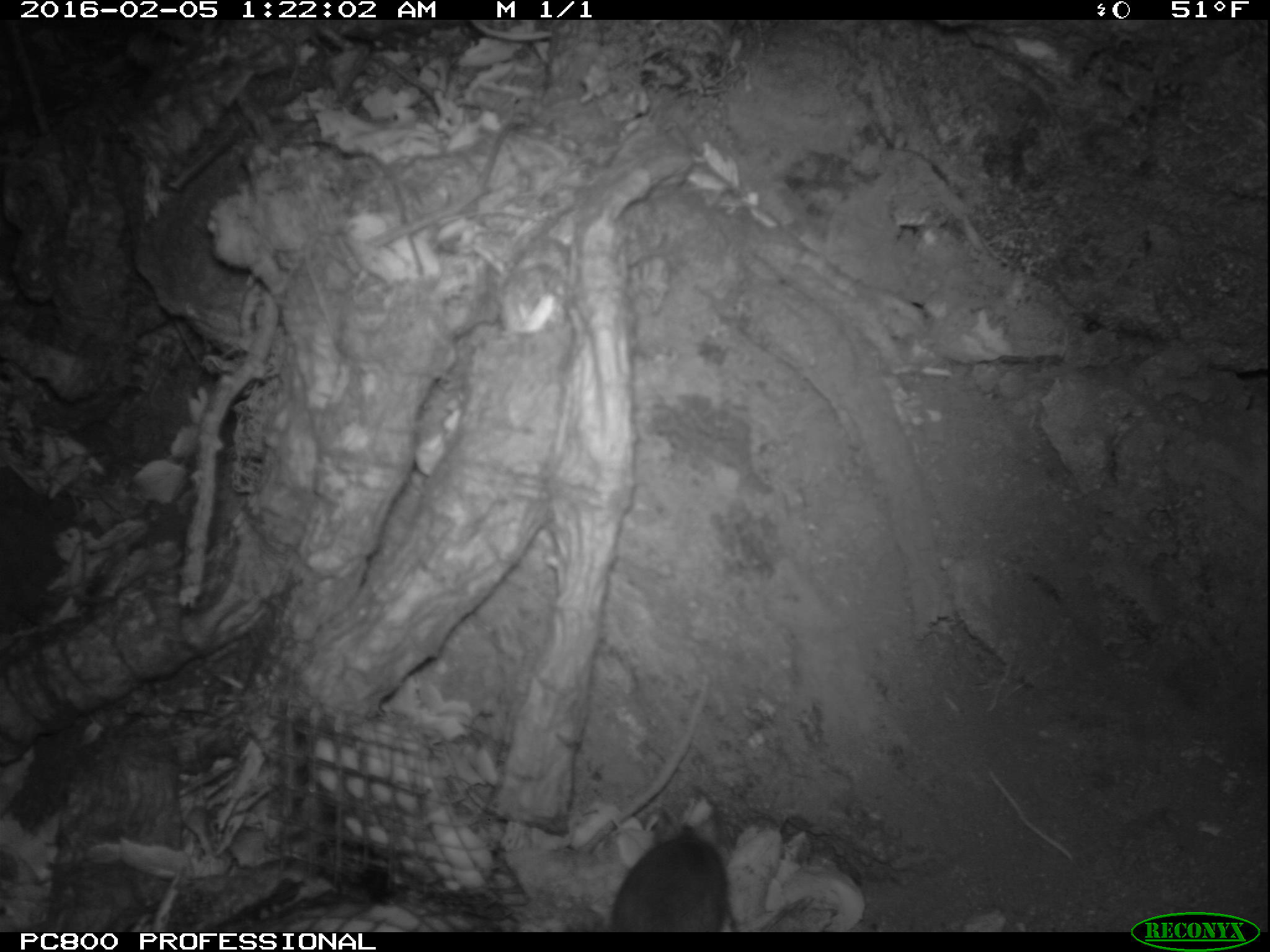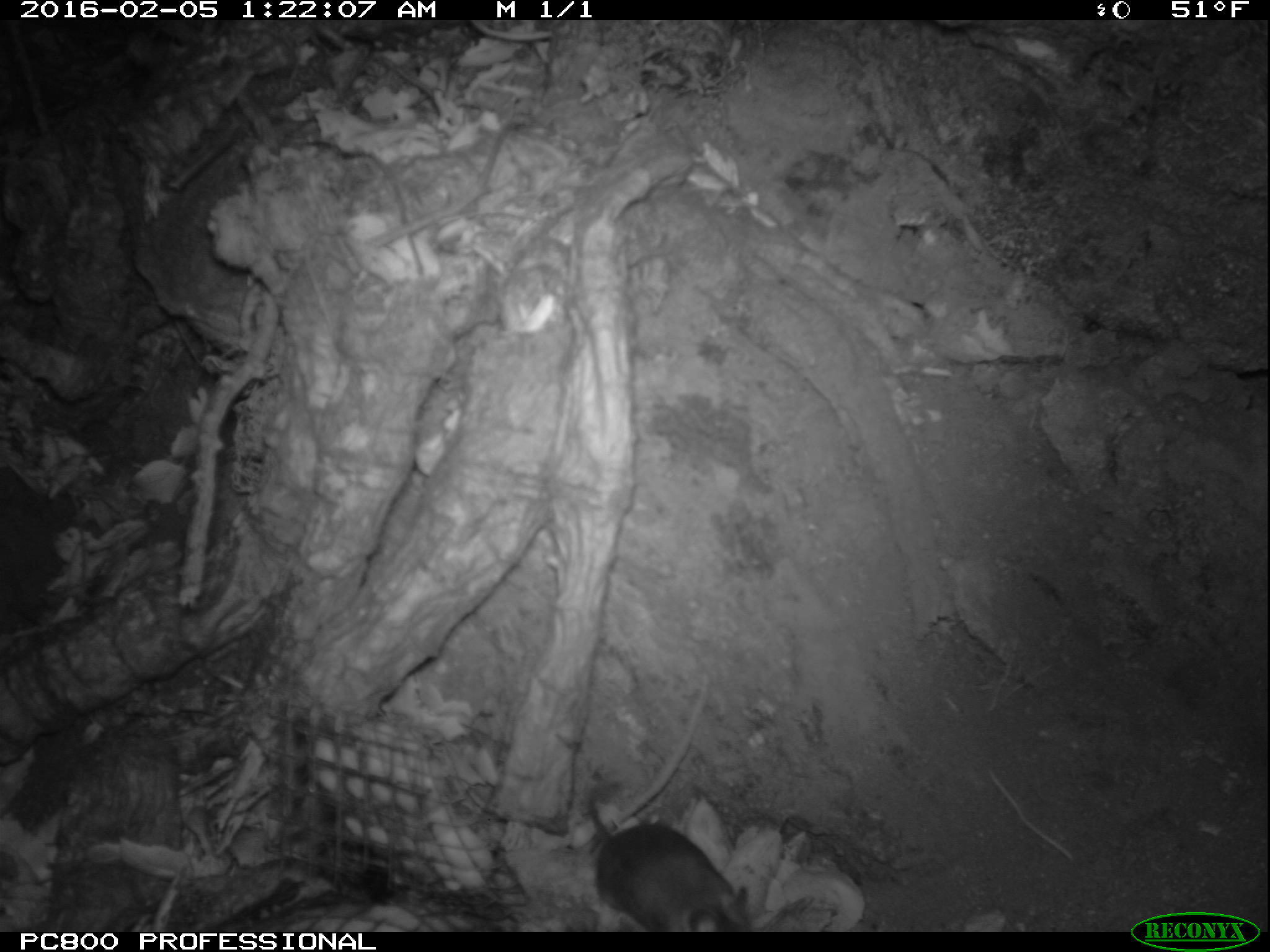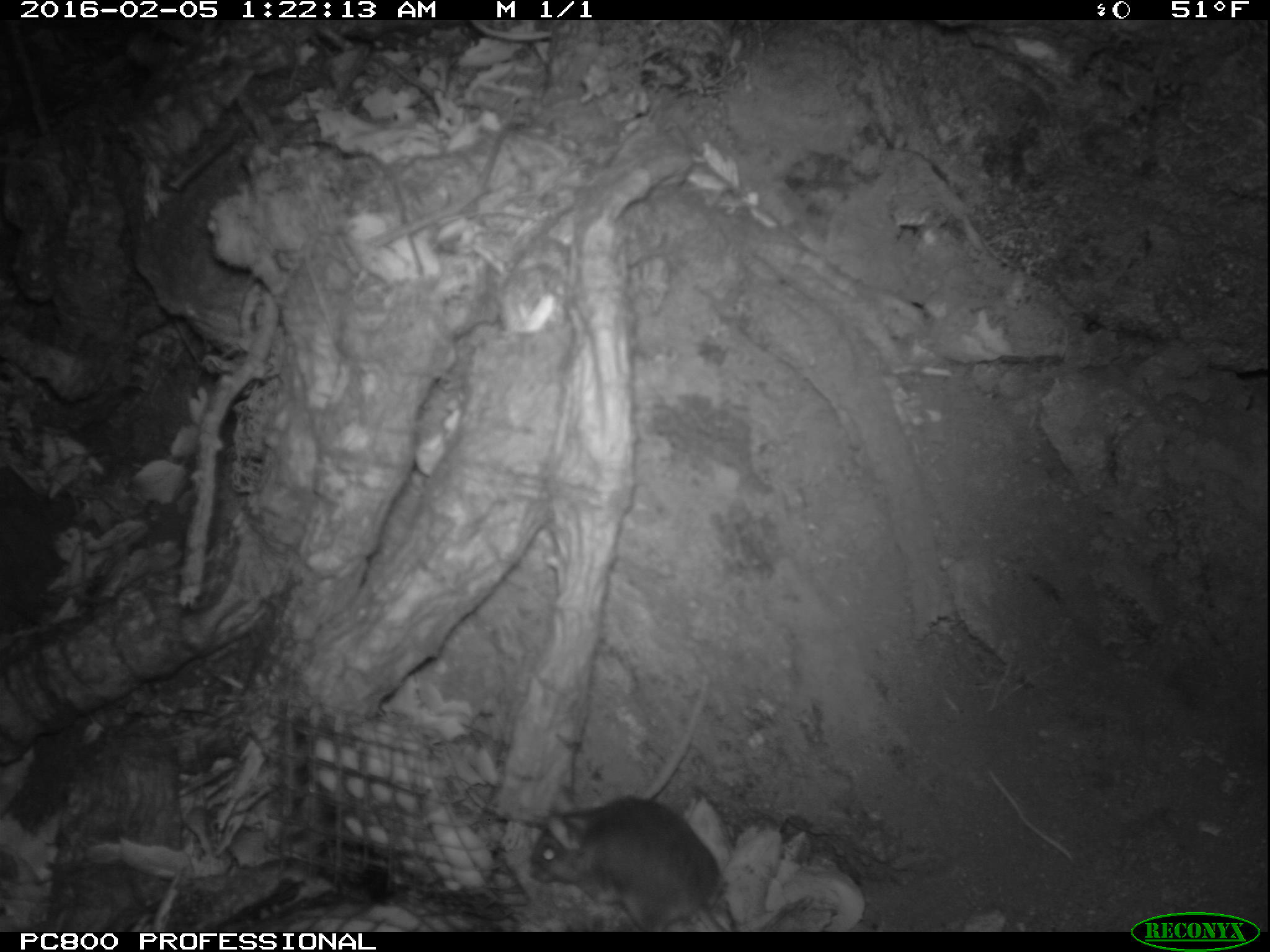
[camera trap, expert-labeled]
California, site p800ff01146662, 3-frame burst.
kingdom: Animalia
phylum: Chordata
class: Mammalia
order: Rodentia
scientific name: Rodentia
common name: rodent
Rodent (Rodentia).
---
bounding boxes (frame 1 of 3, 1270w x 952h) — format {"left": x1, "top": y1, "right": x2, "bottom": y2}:
rodent: {"left": 607, "top": 826, "right": 733, "bottom": 929}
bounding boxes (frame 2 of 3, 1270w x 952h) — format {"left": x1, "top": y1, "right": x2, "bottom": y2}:
rodent: {"left": 585, "top": 778, "right": 753, "bottom": 932}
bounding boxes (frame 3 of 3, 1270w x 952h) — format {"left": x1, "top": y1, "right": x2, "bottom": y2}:
rodent: {"left": 529, "top": 787, "right": 727, "bottom": 932}